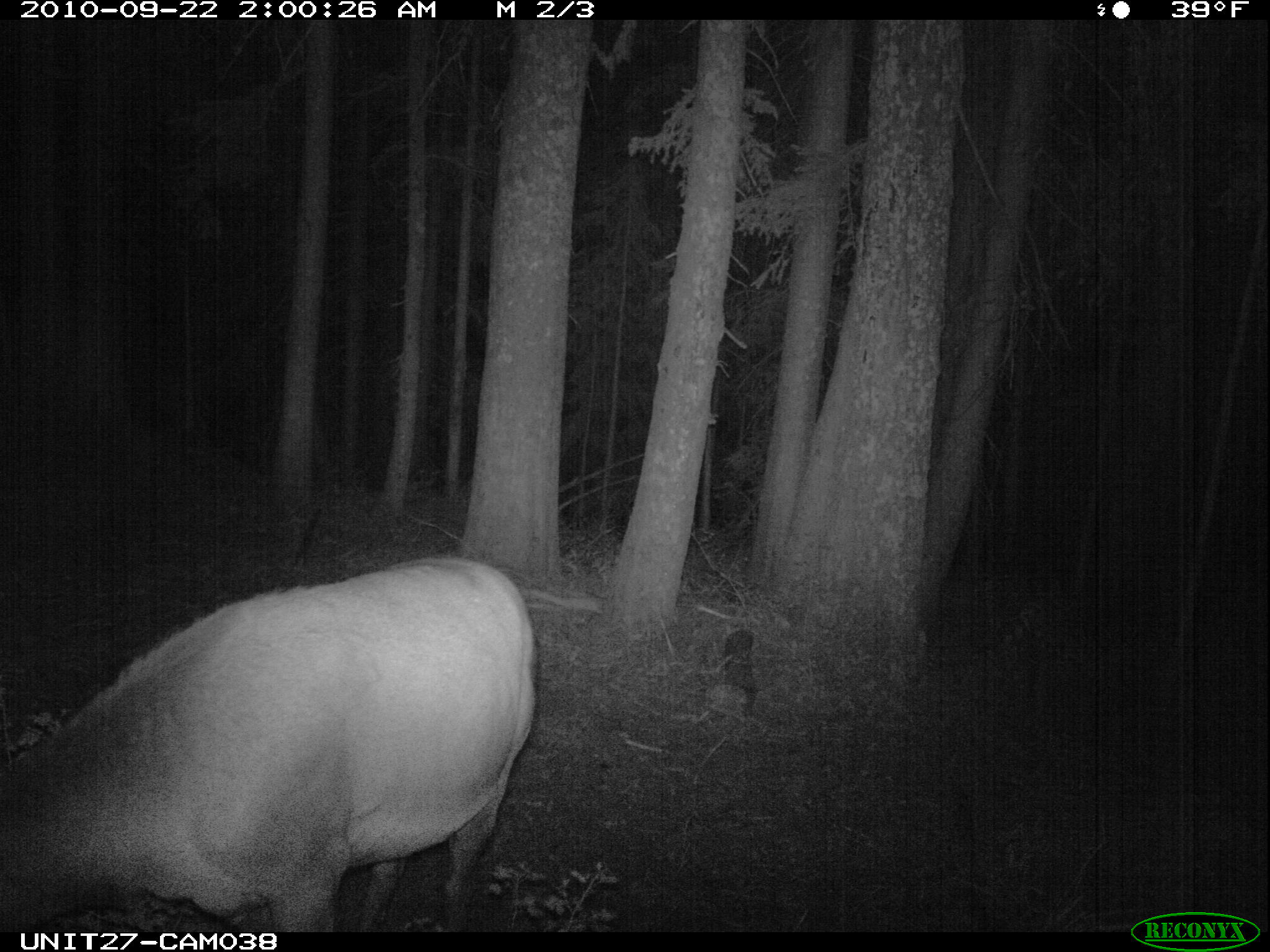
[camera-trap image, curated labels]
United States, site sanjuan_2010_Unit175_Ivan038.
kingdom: Animalia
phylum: Chordata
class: Mammalia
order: Artiodactyla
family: Cervidae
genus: Cervus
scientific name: Cervus elaphus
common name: red deer